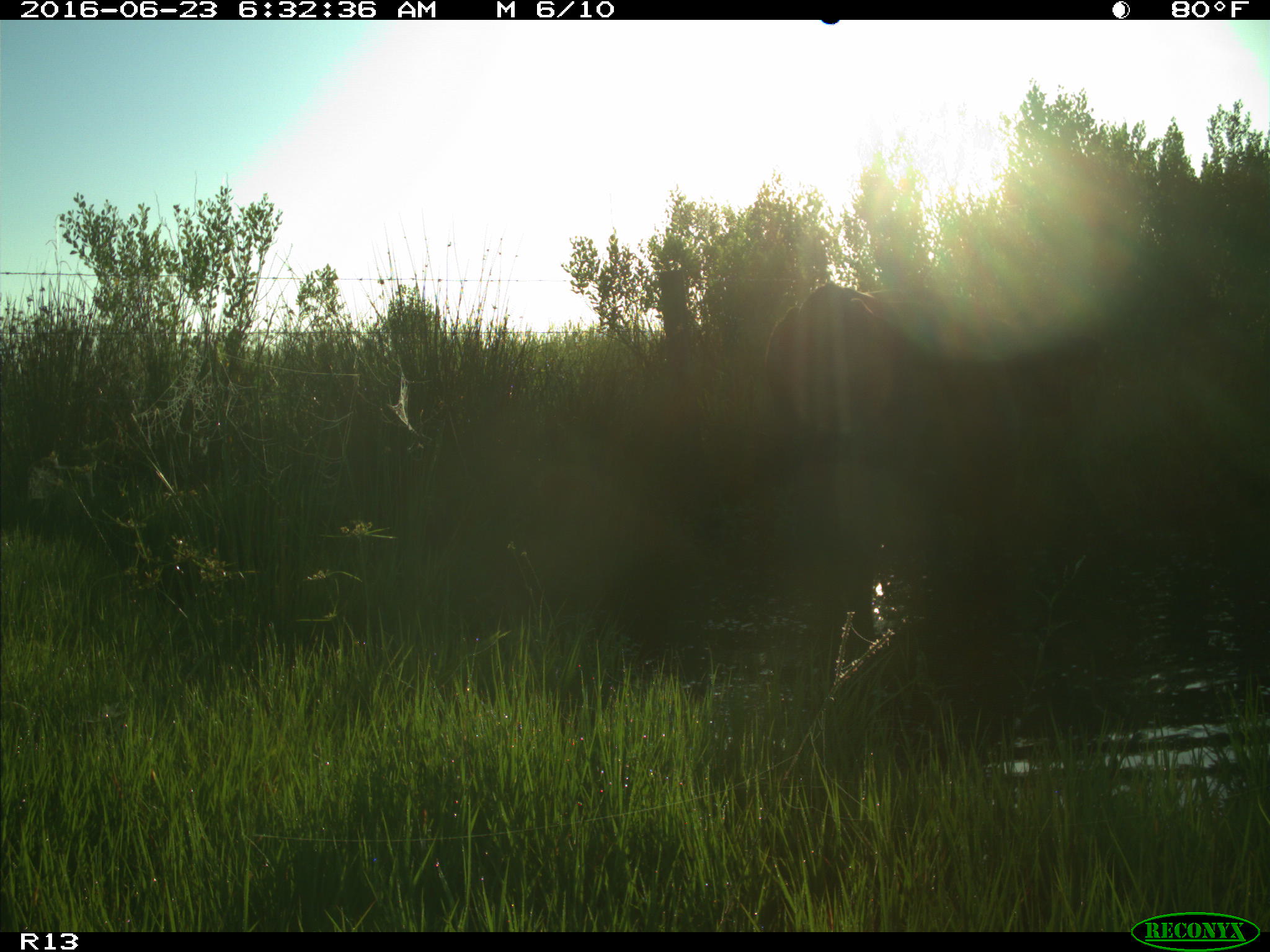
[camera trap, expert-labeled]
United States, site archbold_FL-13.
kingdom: Animalia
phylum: Chordata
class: Mammalia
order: Artiodactyla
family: Bovidae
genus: Bos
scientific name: Bos taurus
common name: domestic cow